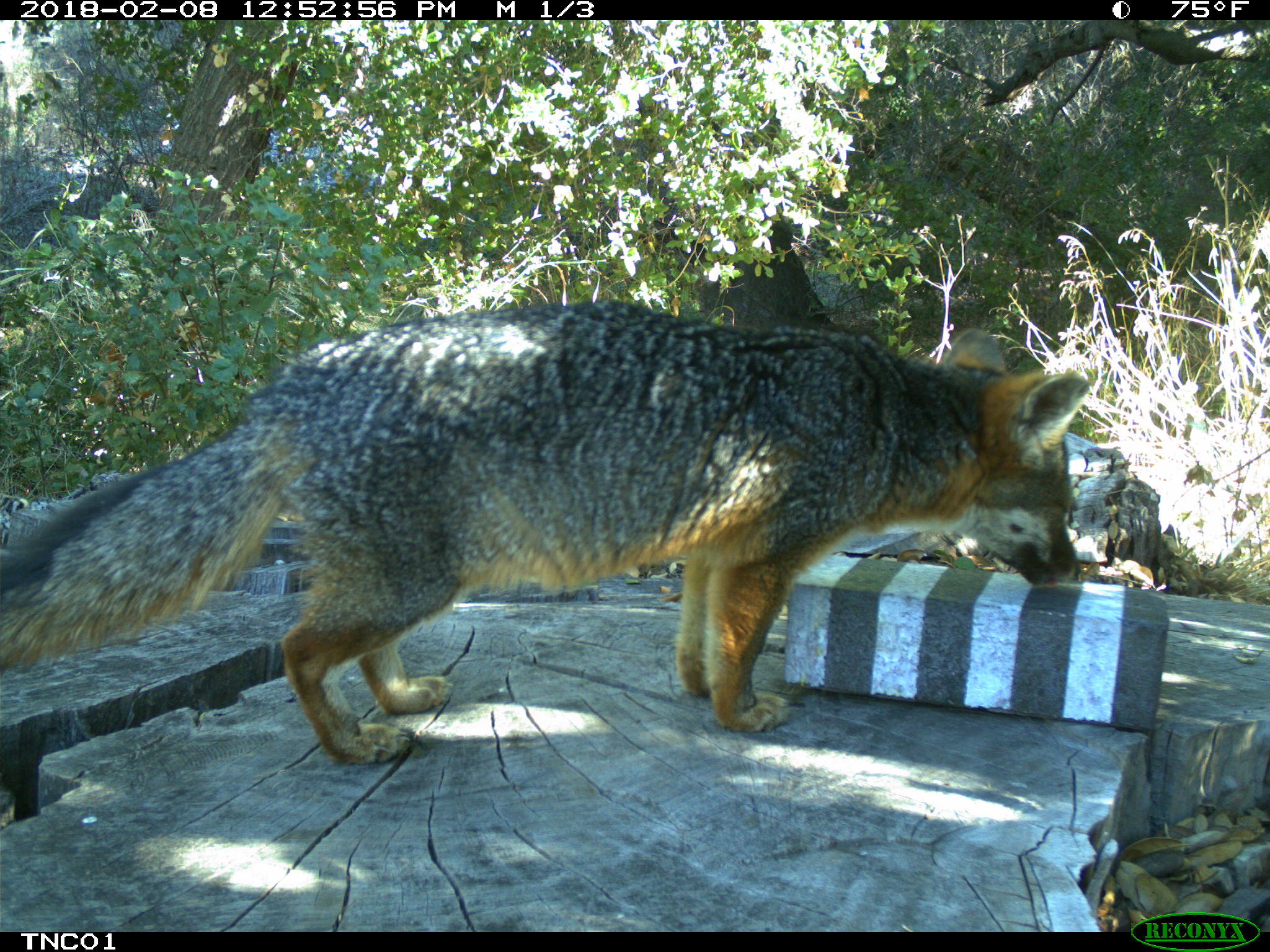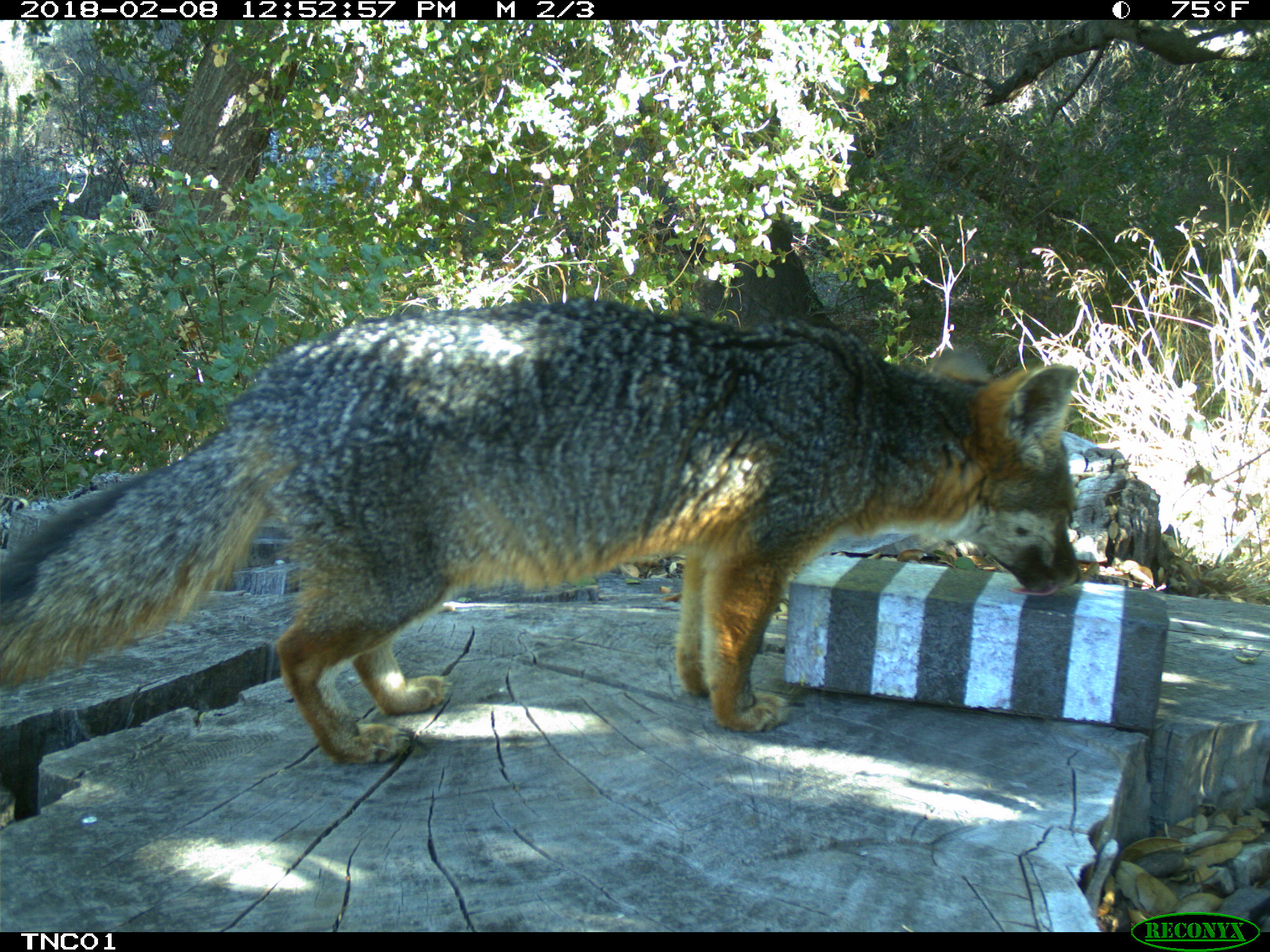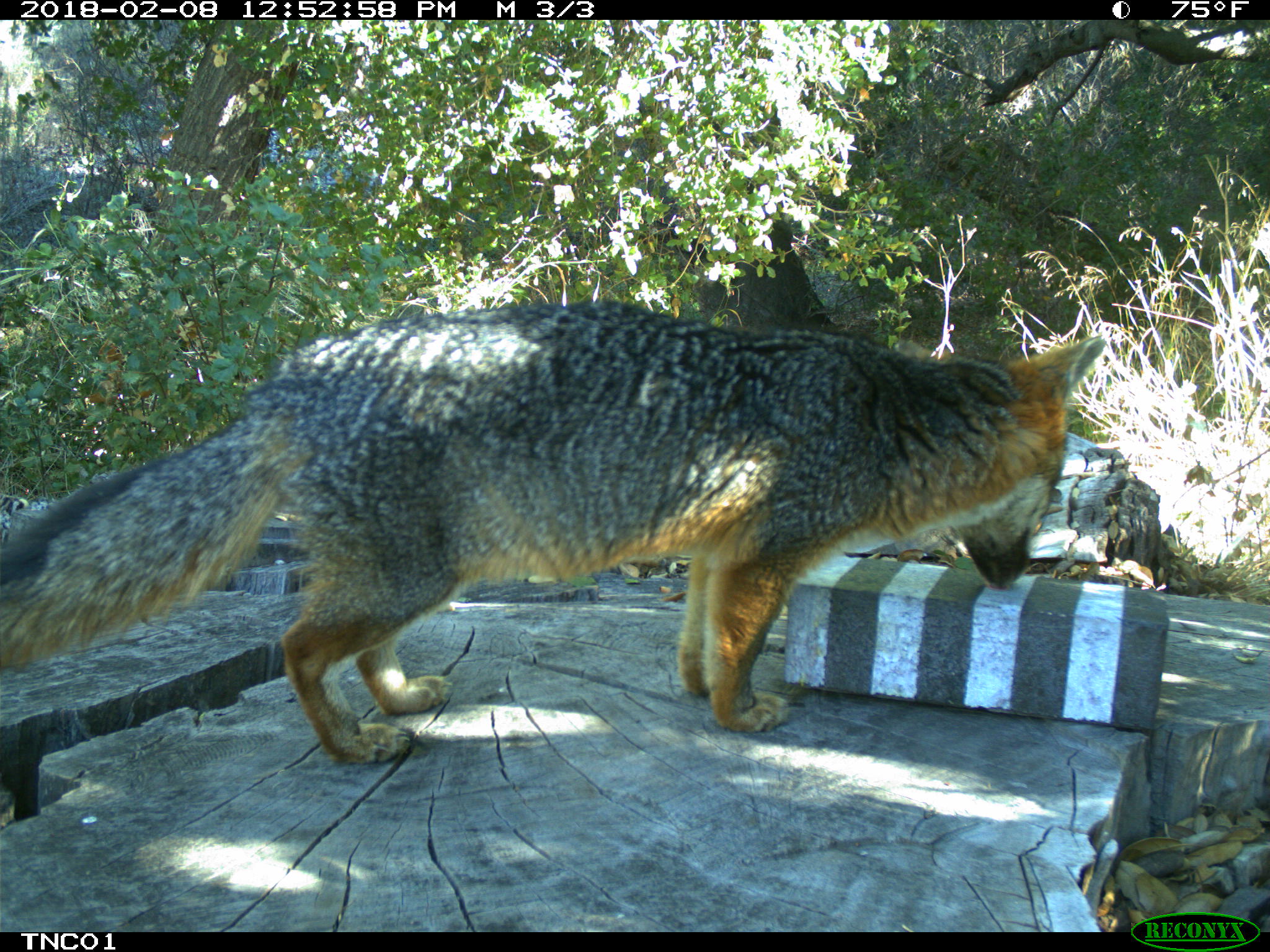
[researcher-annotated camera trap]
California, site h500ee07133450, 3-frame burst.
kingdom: Animalia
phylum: Chordata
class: Mammalia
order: Carnivora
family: Canidae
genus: Urocyon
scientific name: Urocyon littoralis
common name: island fox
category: fox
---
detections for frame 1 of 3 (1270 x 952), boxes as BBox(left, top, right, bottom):
fox: BBox(0, 300, 1088, 764)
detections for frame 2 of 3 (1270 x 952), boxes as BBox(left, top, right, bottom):
fox: BBox(0, 299, 1081, 762)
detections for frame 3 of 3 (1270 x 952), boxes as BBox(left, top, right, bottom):
fox: BBox(0, 293, 1105, 762)